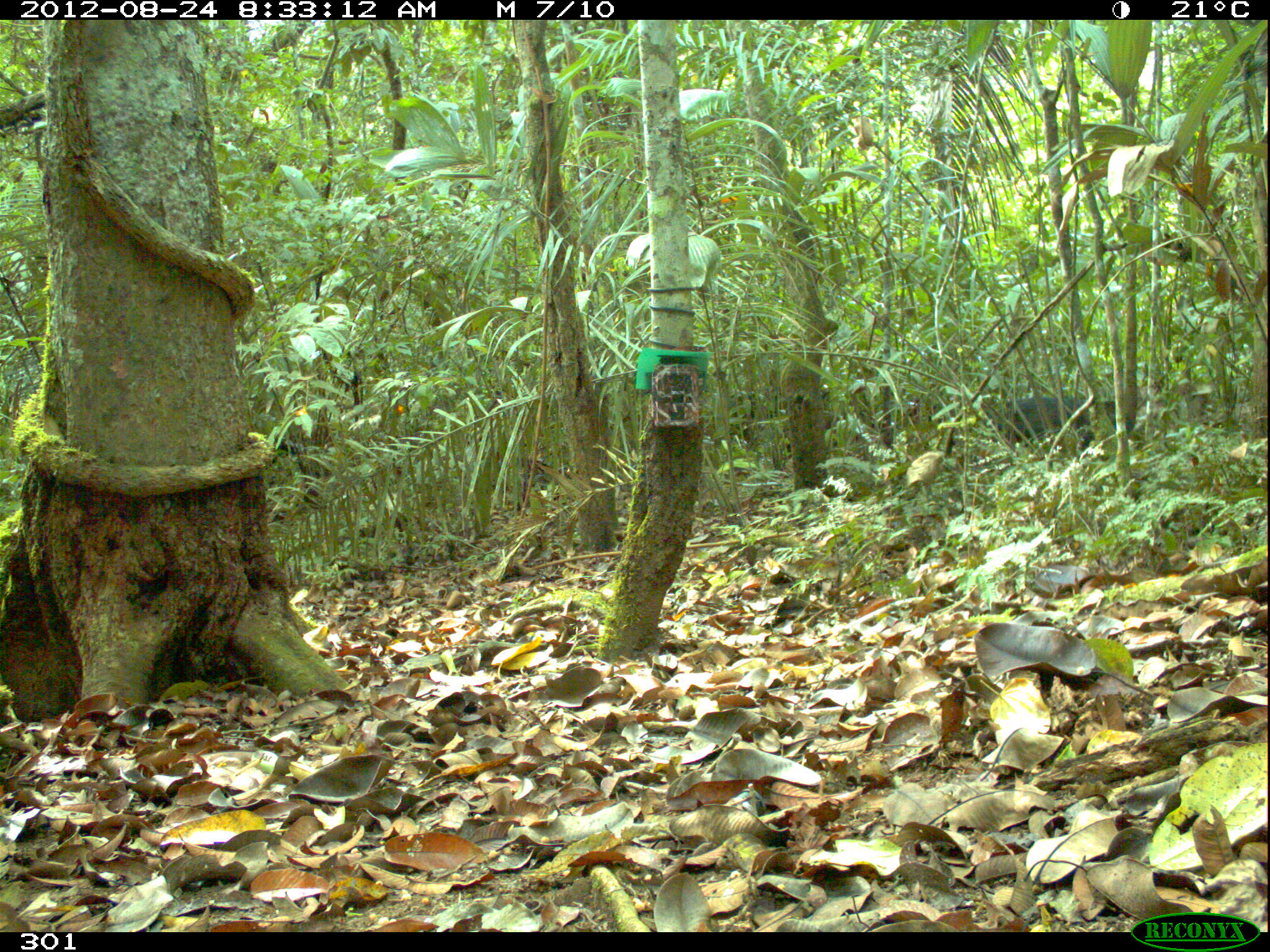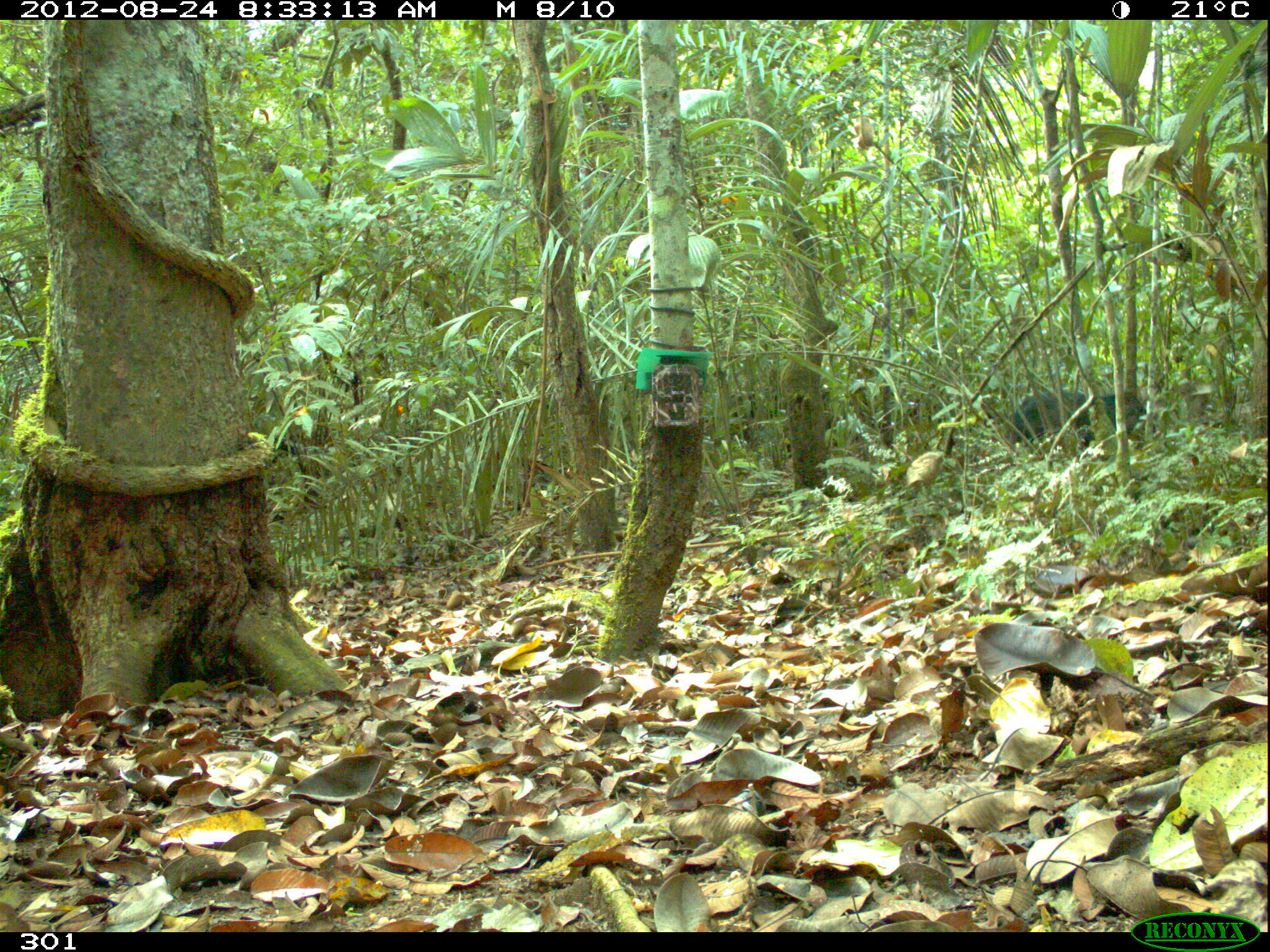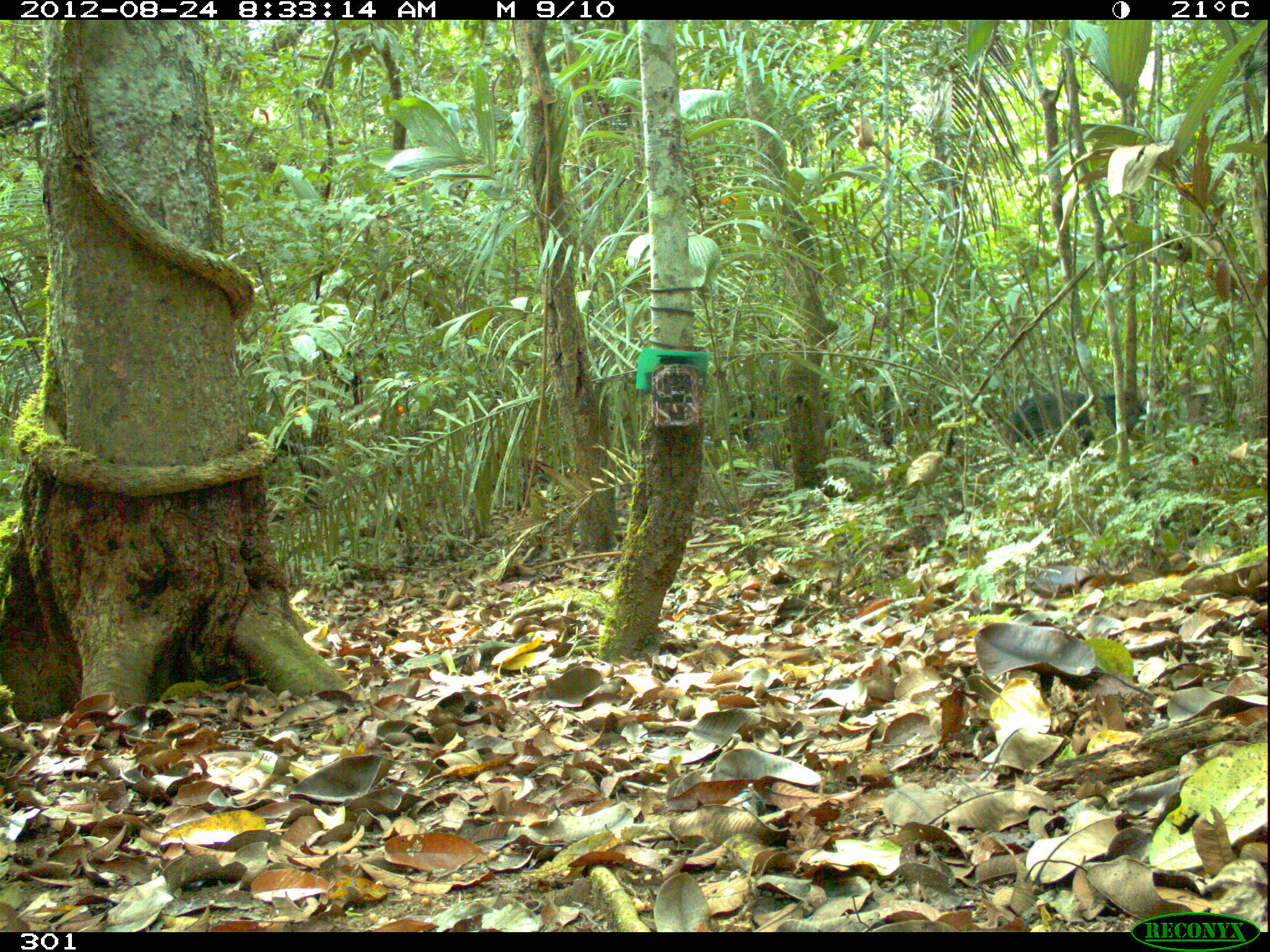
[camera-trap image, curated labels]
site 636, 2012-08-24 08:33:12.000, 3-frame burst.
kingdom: Animalia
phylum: Chordata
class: Mammalia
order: Artiodactyla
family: Tayassuidae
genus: Pecari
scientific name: Pecari tajacu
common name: collared peccary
Pecari tajacu (collared peccary).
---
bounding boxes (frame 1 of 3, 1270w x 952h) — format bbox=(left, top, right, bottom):
pecari tajacu: bbox=(989, 396, 1133, 446)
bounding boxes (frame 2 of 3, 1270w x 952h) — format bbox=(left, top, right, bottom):
pecari tajacu: bbox=(1010, 389, 1156, 448)